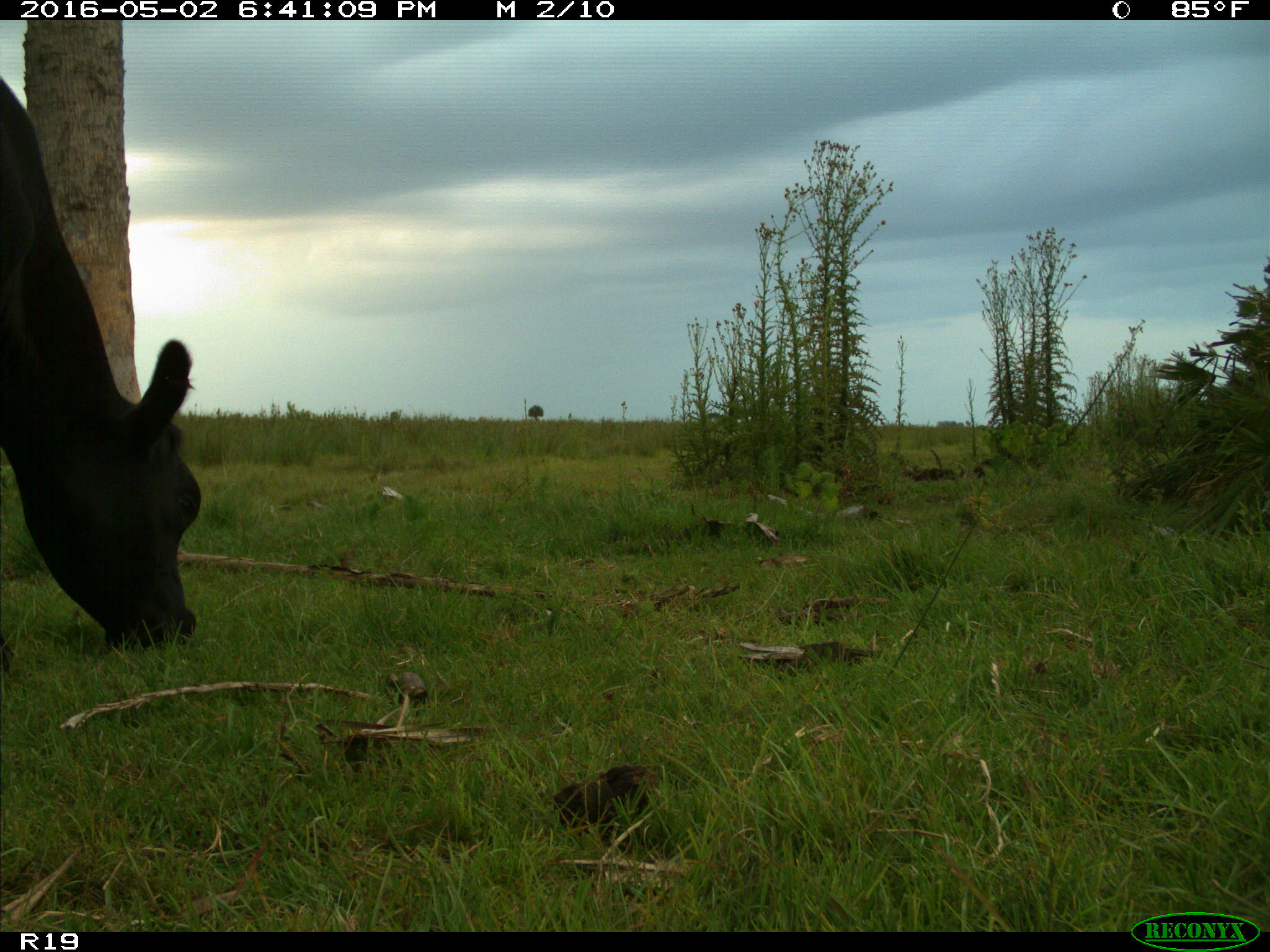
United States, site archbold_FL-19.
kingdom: Animalia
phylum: Chordata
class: Mammalia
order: Artiodactyla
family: Bovidae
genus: Bos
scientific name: Bos taurus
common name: domestic cow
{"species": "Bos taurus (domestic cow)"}